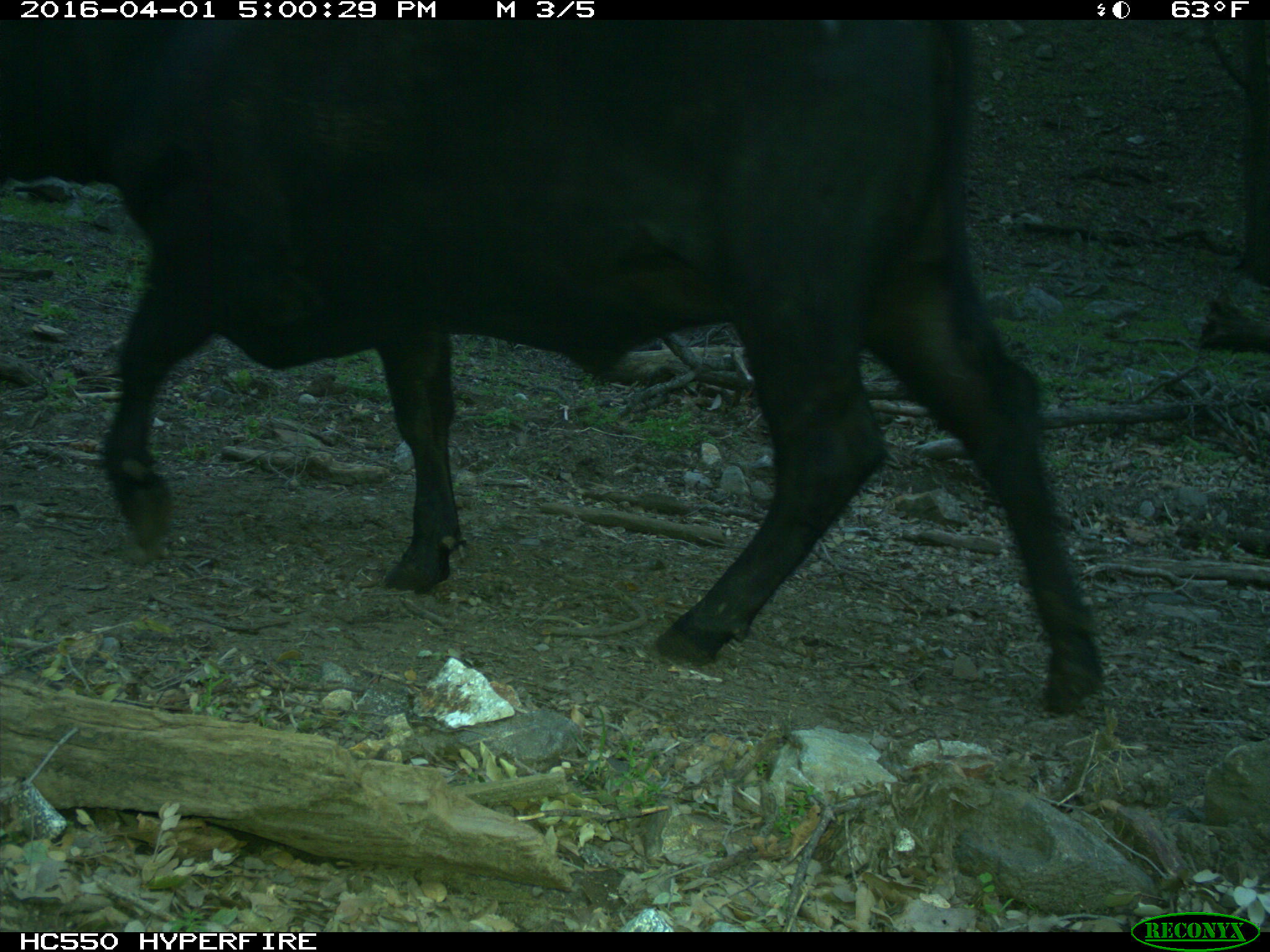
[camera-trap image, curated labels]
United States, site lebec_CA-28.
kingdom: Animalia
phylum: Chordata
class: Mammalia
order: Artiodactyla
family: Bovidae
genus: Bos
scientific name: Bos taurus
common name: domestic cow